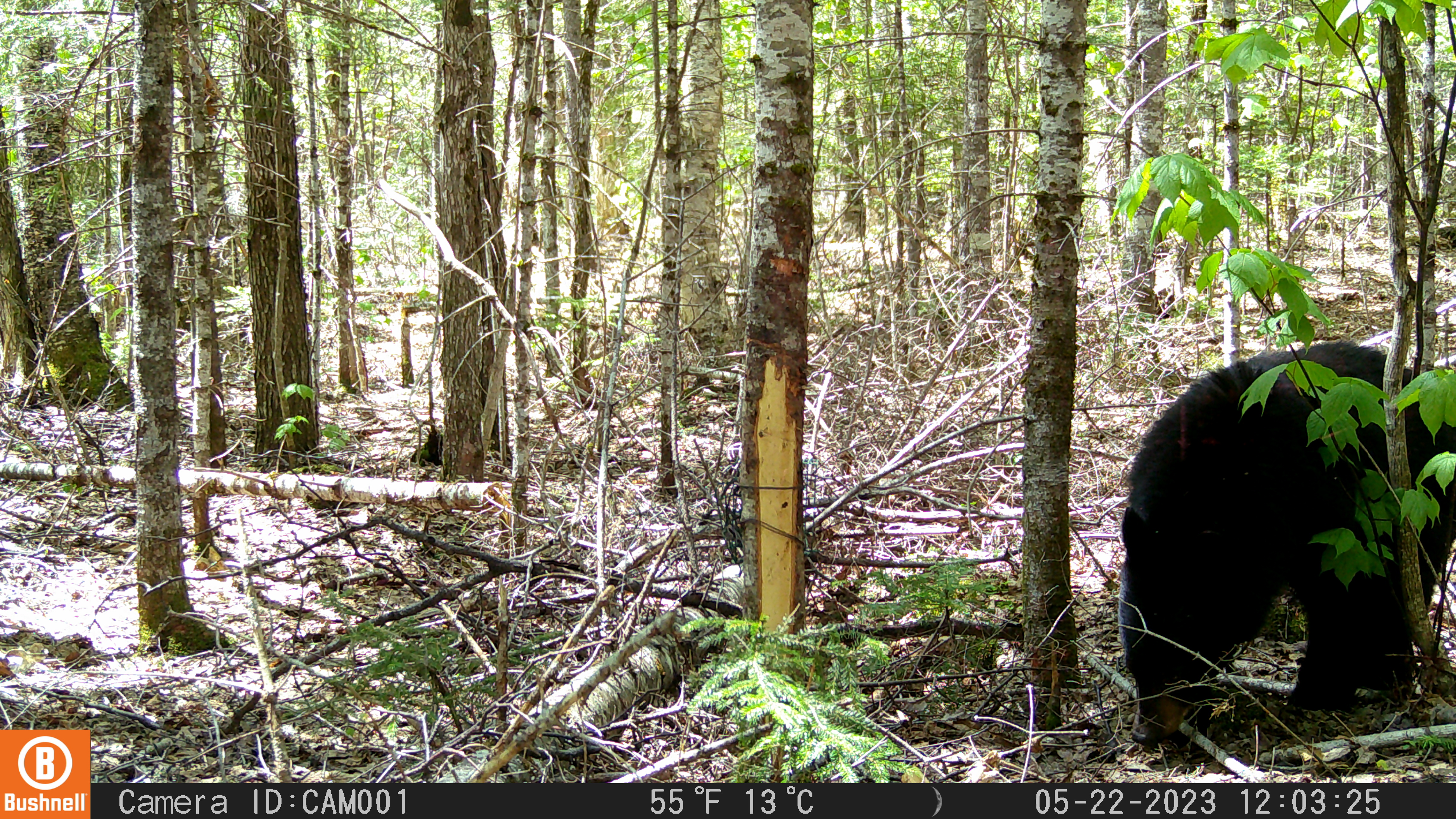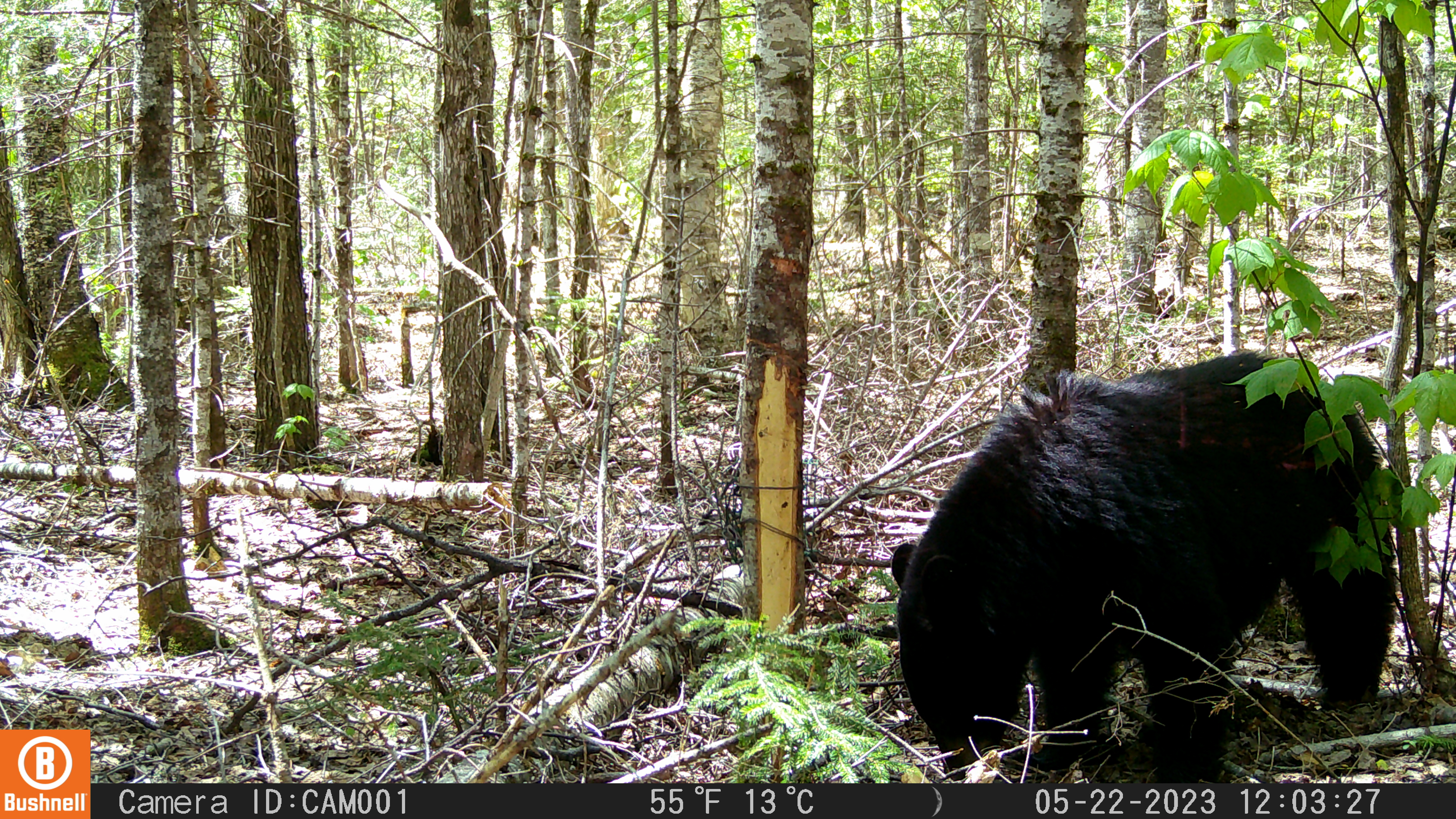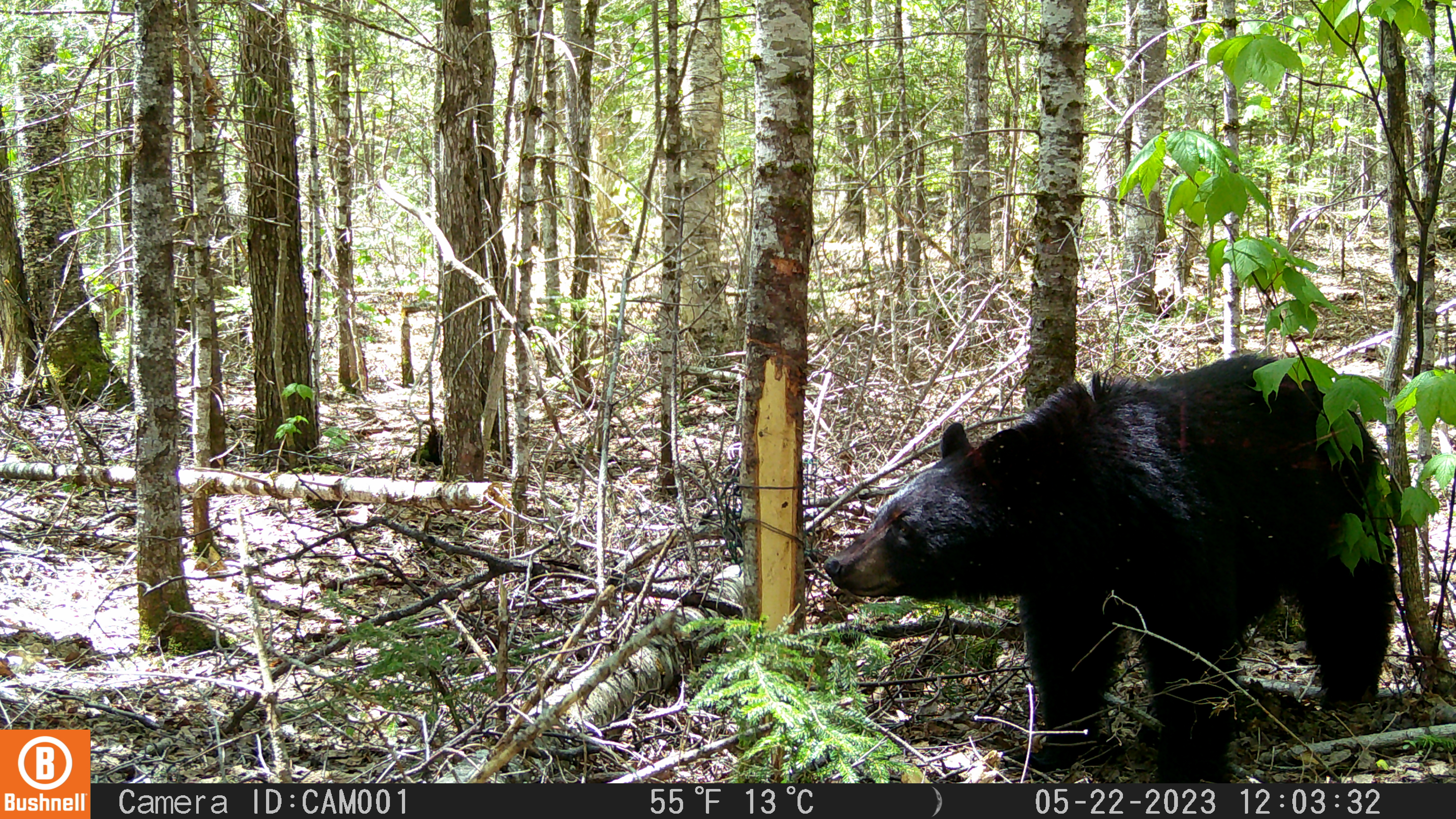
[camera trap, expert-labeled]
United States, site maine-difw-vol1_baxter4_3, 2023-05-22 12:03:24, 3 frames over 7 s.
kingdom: Animalia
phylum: Chordata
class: Mammalia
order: Carnivora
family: Ursidae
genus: Ursus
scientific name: Ursus americanus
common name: black bear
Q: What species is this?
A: Black bear (Ursus americanus).